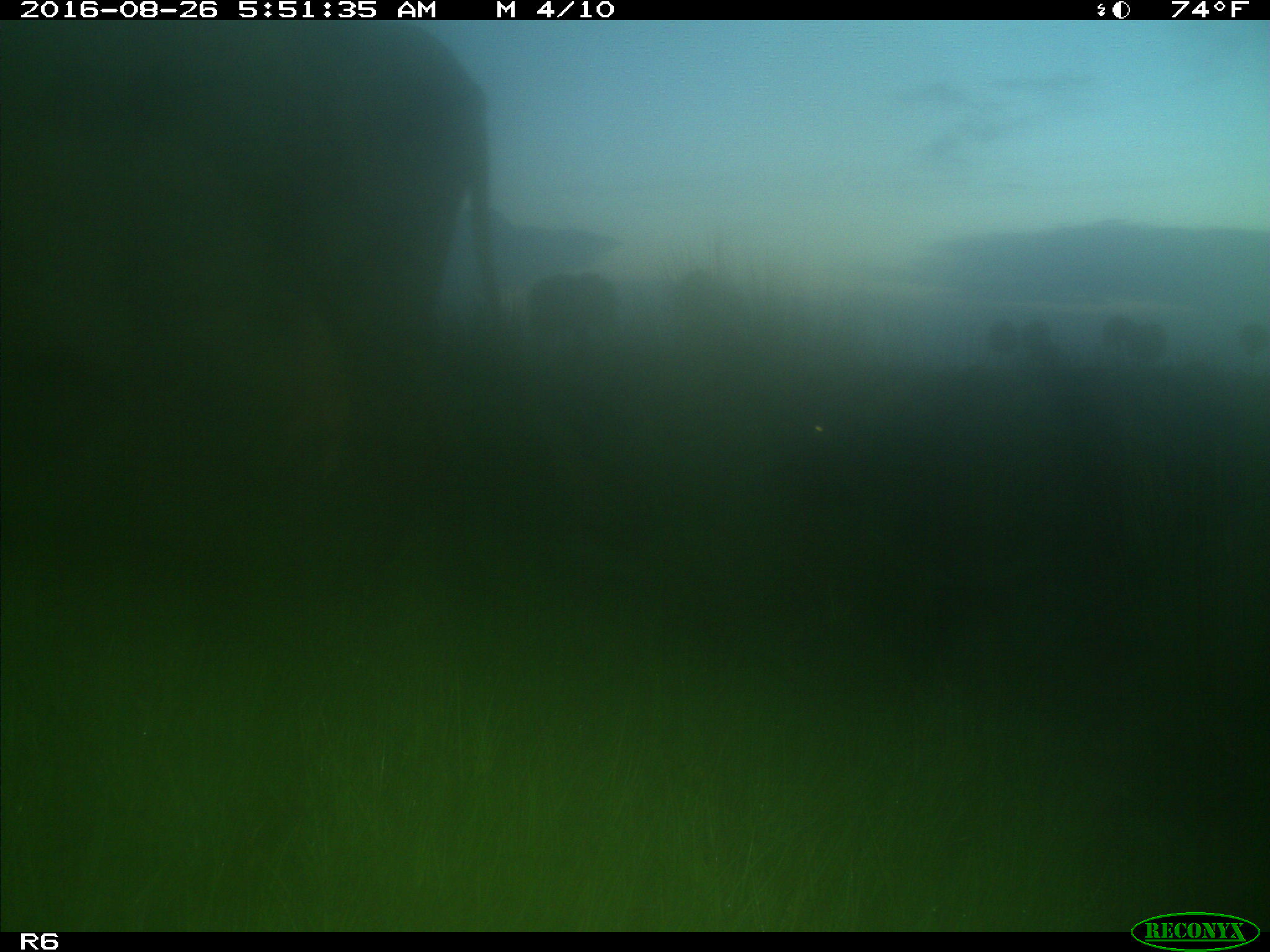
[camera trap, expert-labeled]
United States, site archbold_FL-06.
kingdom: Animalia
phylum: Chordata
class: Mammalia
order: Artiodactyla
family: Bovidae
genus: Bos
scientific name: Bos taurus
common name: domestic cow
Bos taurus (domestic cow).